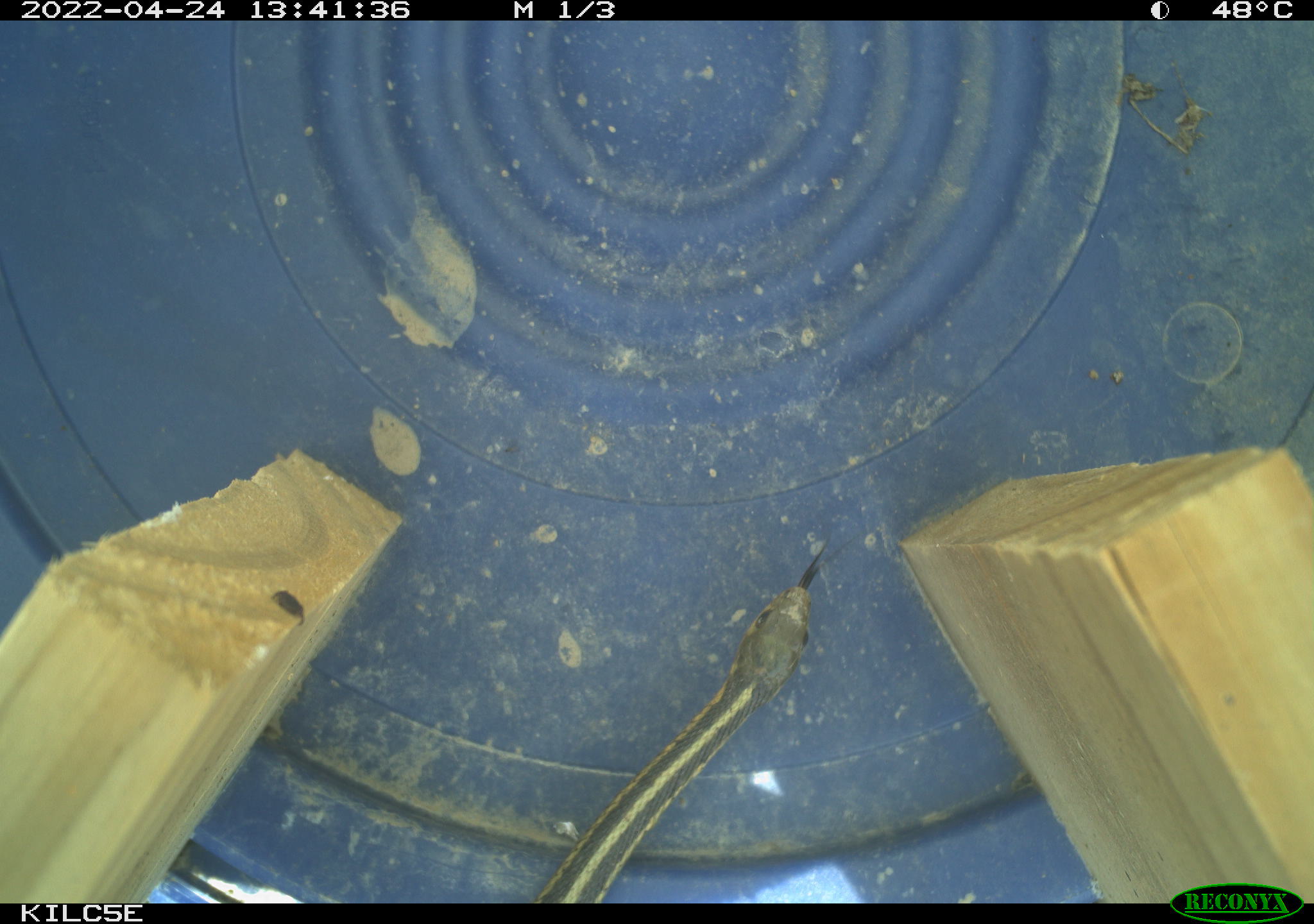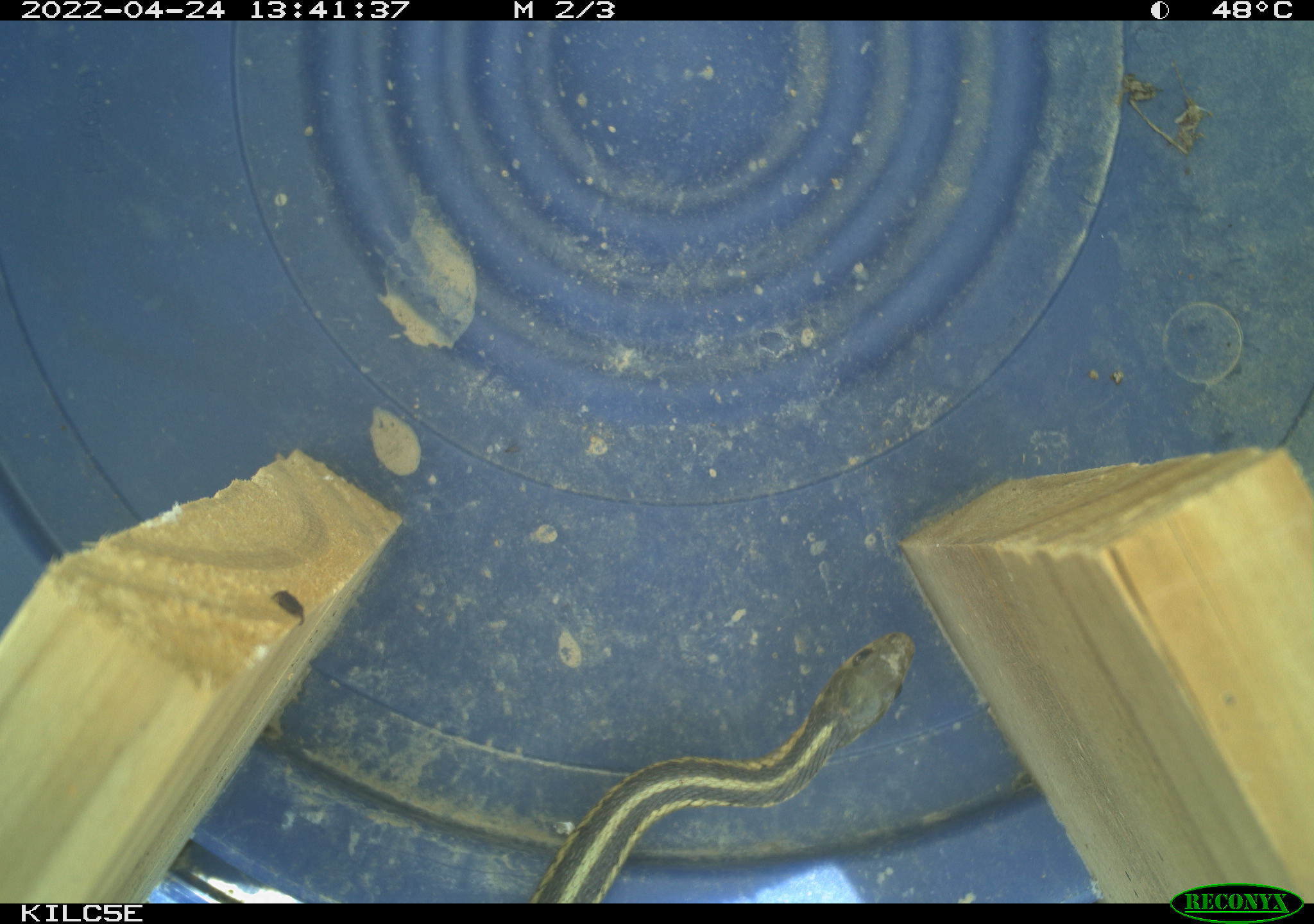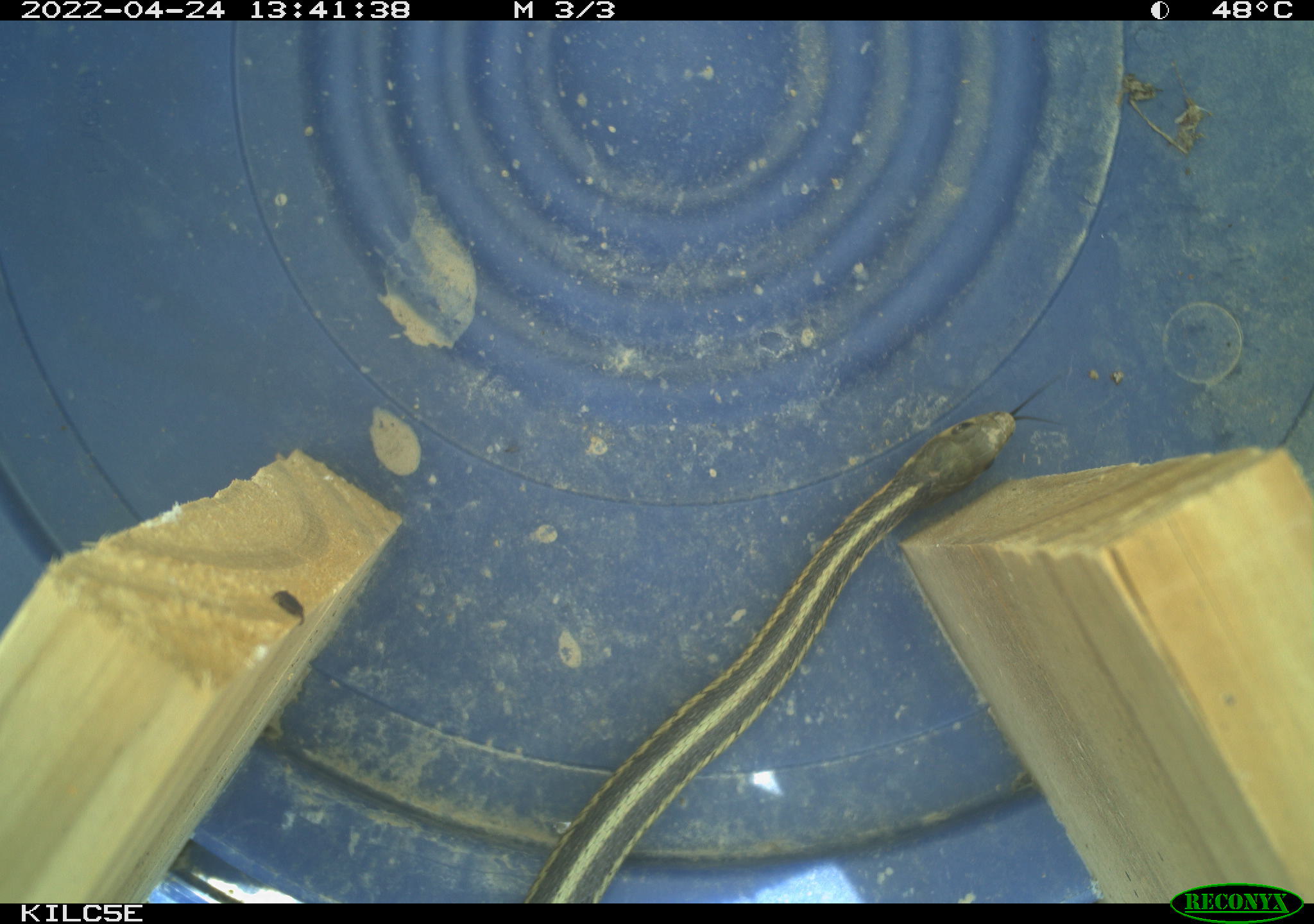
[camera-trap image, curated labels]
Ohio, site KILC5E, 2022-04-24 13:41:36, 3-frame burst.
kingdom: Animalia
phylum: Chordata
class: Reptilia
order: Squamata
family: Colubridae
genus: Thamnophis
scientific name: Thamnophis sirtalis sirtalis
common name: eastern gartersnake